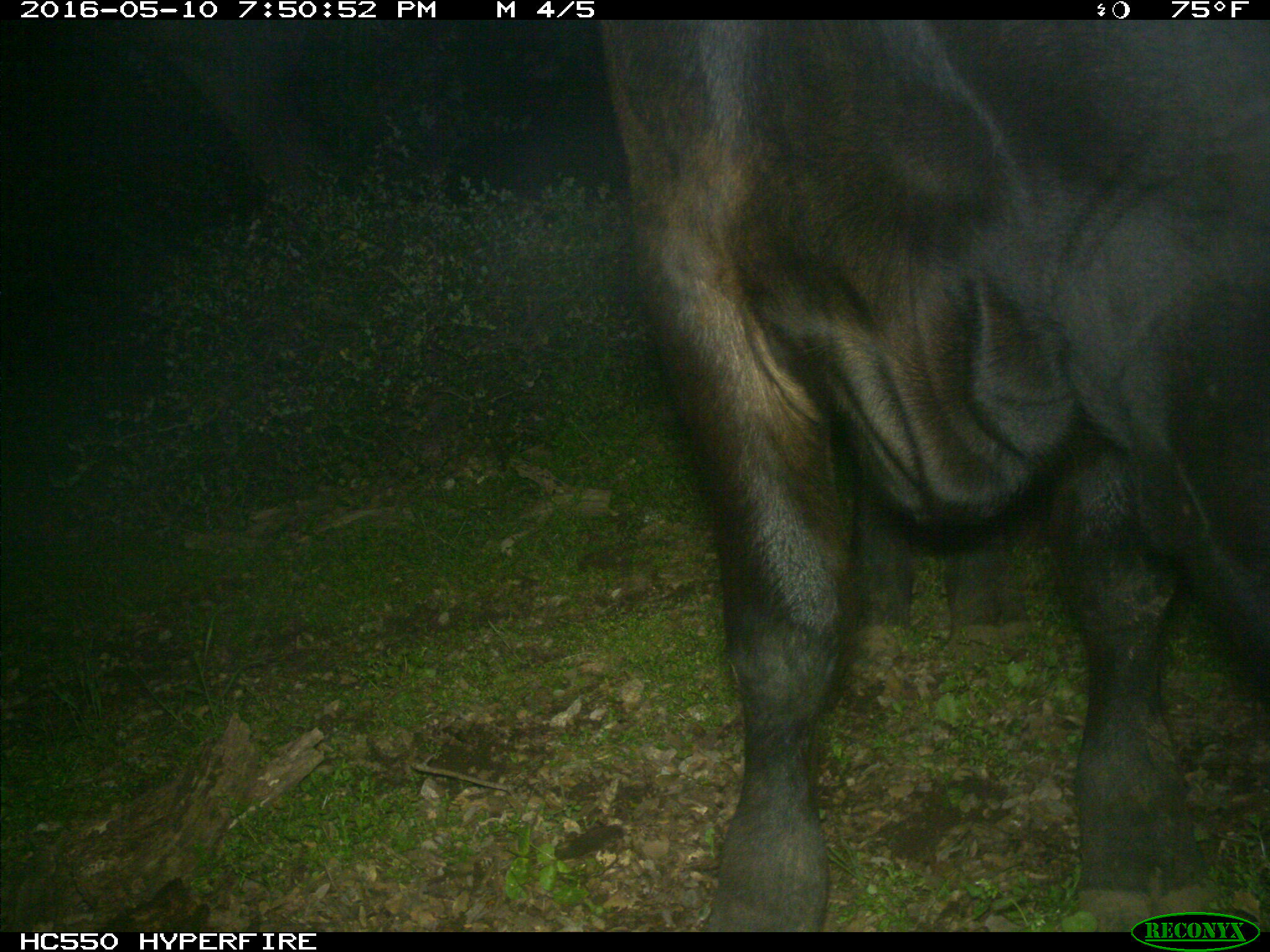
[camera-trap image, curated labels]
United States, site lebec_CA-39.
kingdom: Animalia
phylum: Chordata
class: Mammalia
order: Artiodactyla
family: Bovidae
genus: Bos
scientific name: Bos taurus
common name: domestic cow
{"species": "Bos taurus (domestic cow)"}